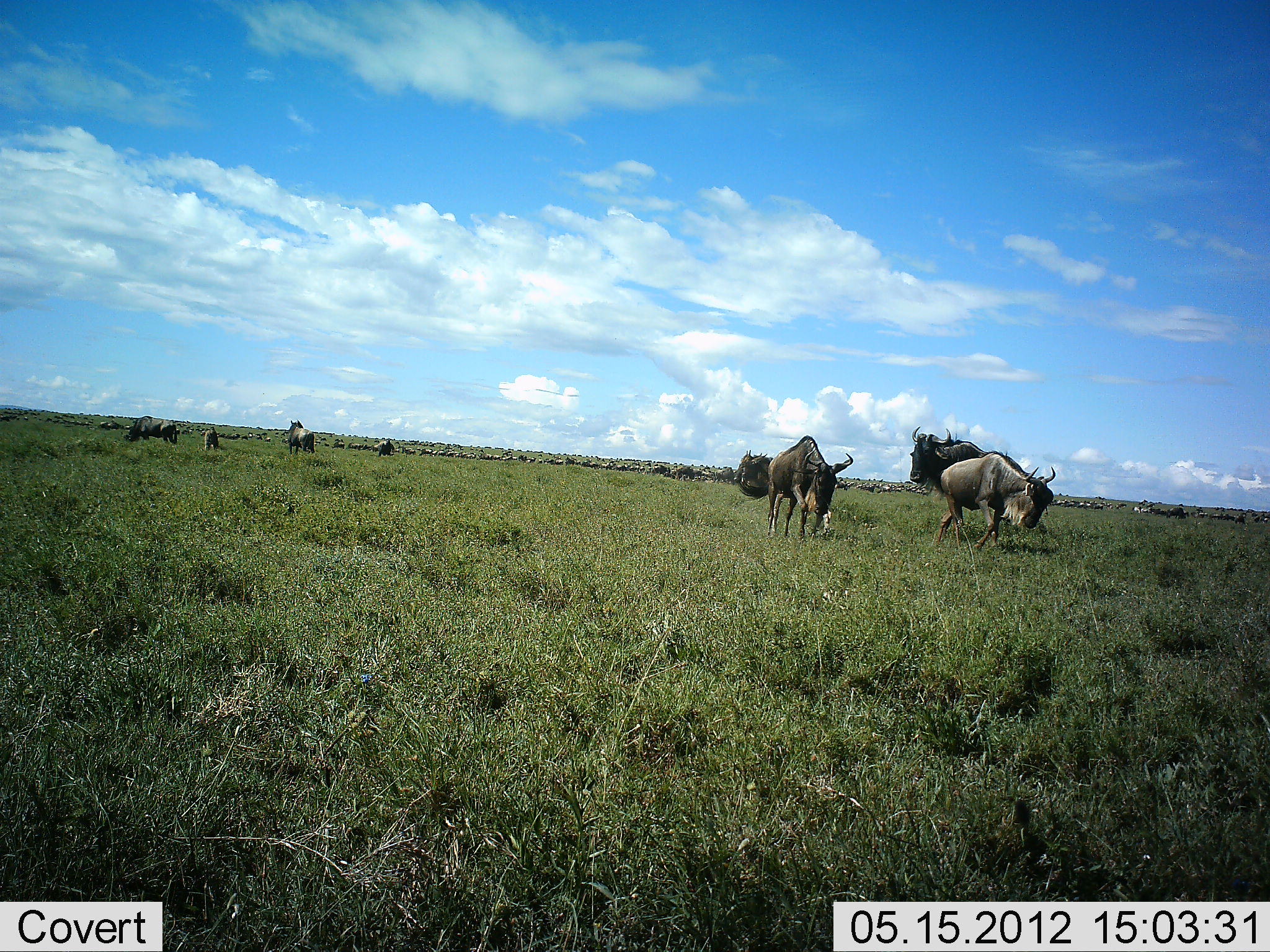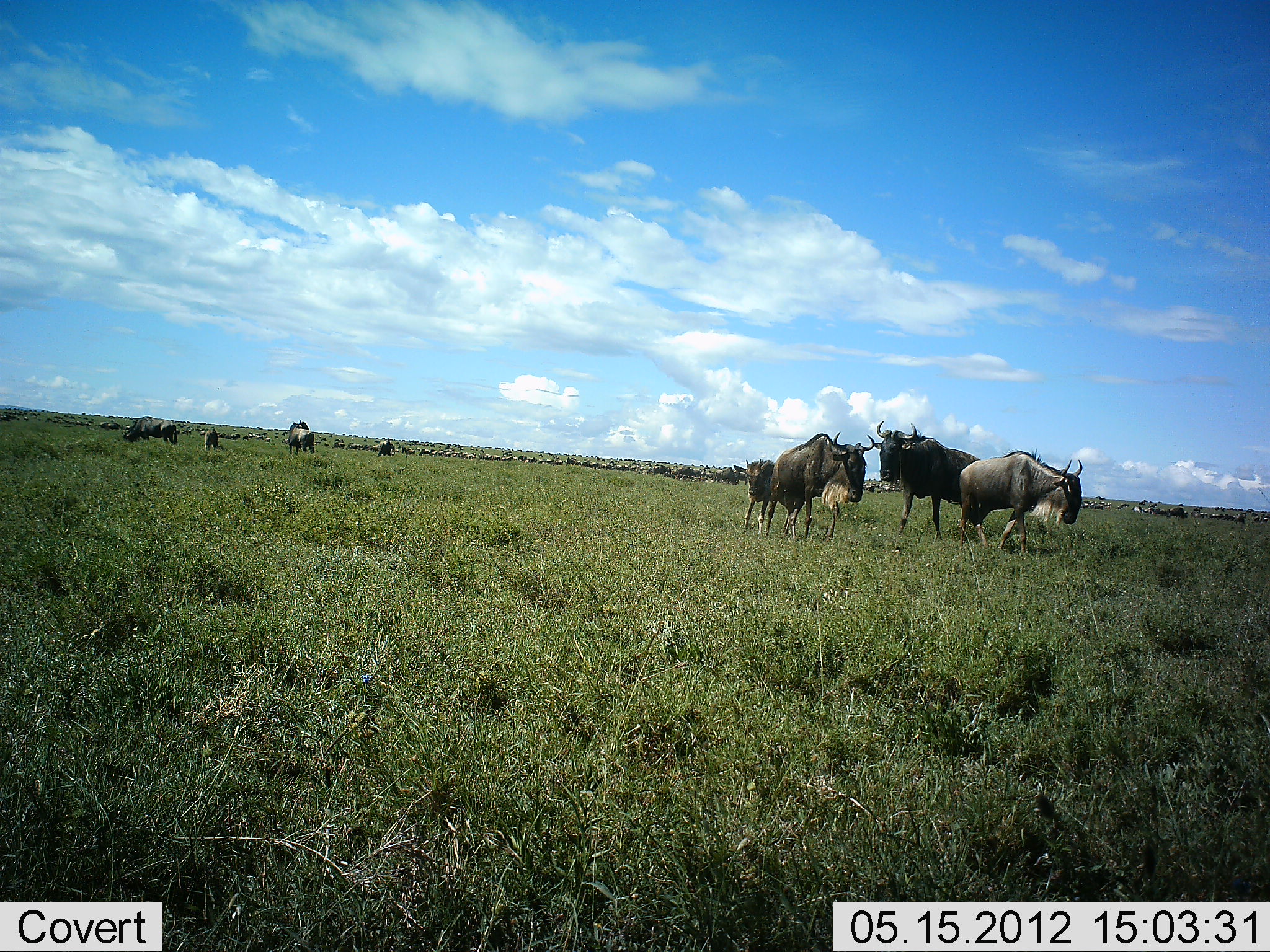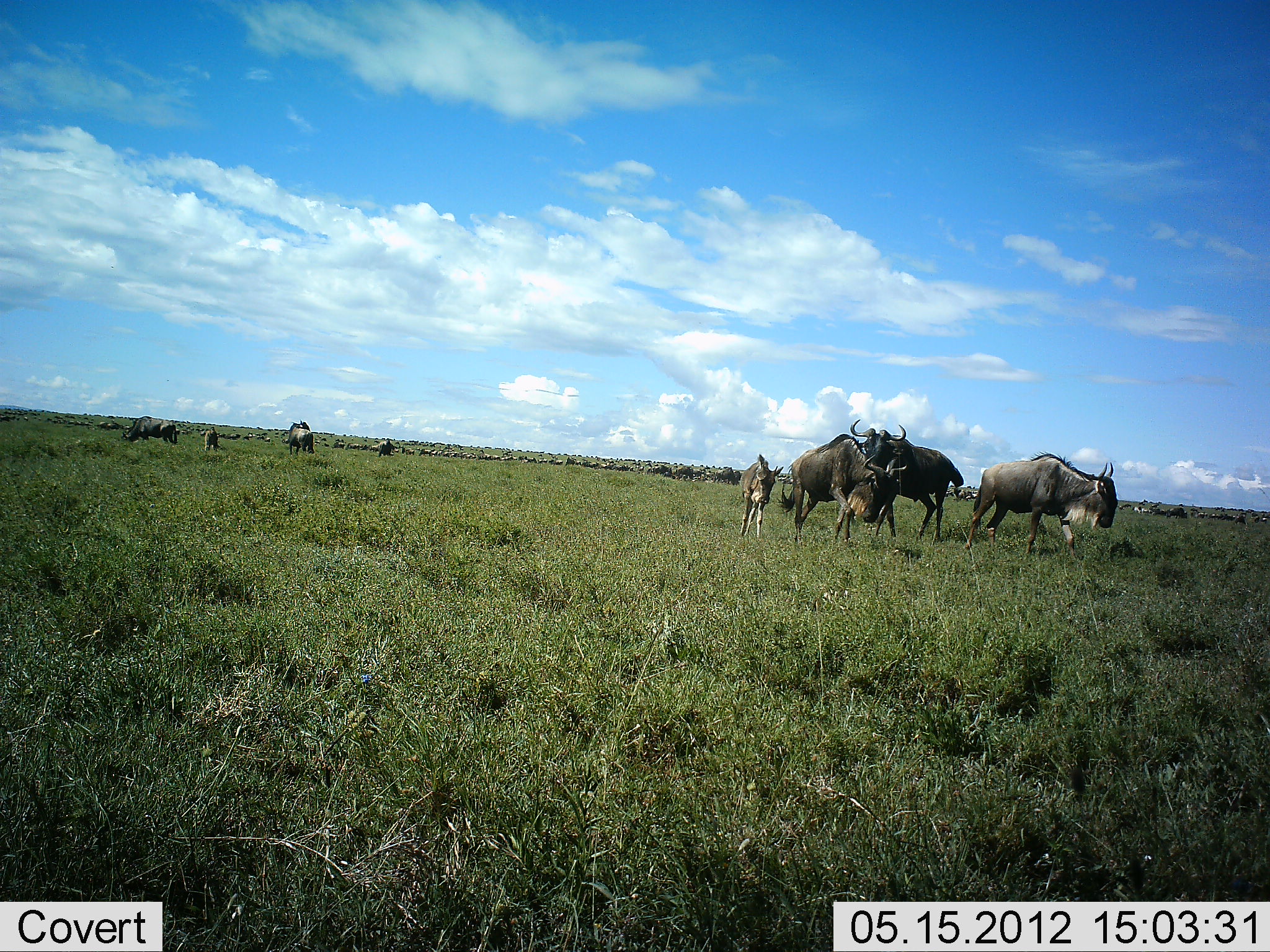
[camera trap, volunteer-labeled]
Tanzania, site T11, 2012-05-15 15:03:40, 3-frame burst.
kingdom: Animalia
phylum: Chordata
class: Mammalia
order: Artiodactyla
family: Bovidae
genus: Connochaetes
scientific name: Connochaetes taurinus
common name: blue wildebeest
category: wildebeest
Wildebeest (blue wildebeest) (Connochaetes taurinus), count 9. Behavior (volunteer vote fractions): standing 80%, resting 20%, moving 70%, interacting 0%. Young present (vote fraction): 70%. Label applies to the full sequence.